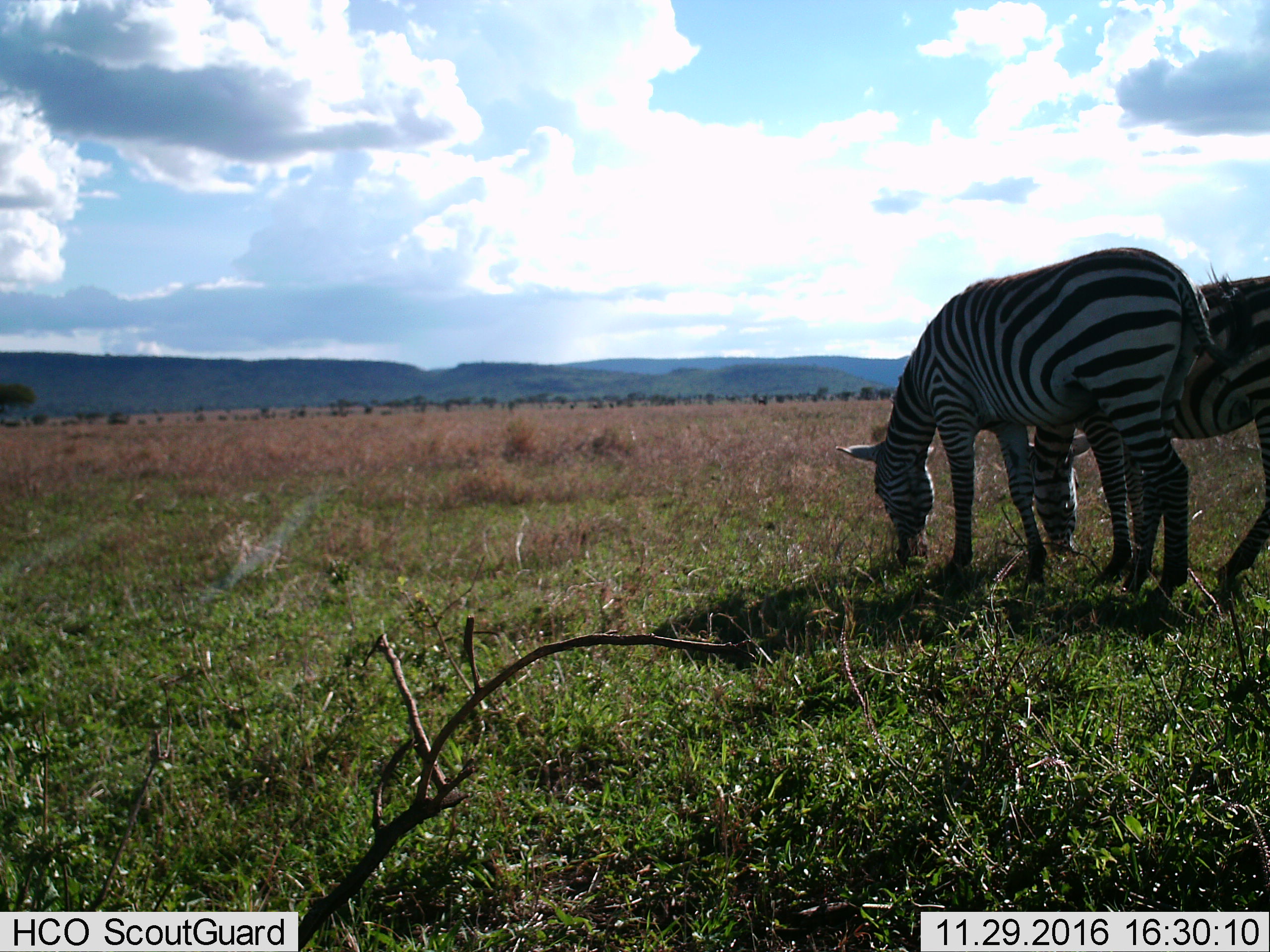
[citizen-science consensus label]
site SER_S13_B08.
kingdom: Animalia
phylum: Chordata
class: Mammalia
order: Perissodactyla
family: Equidae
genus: Equus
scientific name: Equus quagga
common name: plains zebra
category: zebraplains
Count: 2.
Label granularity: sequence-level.